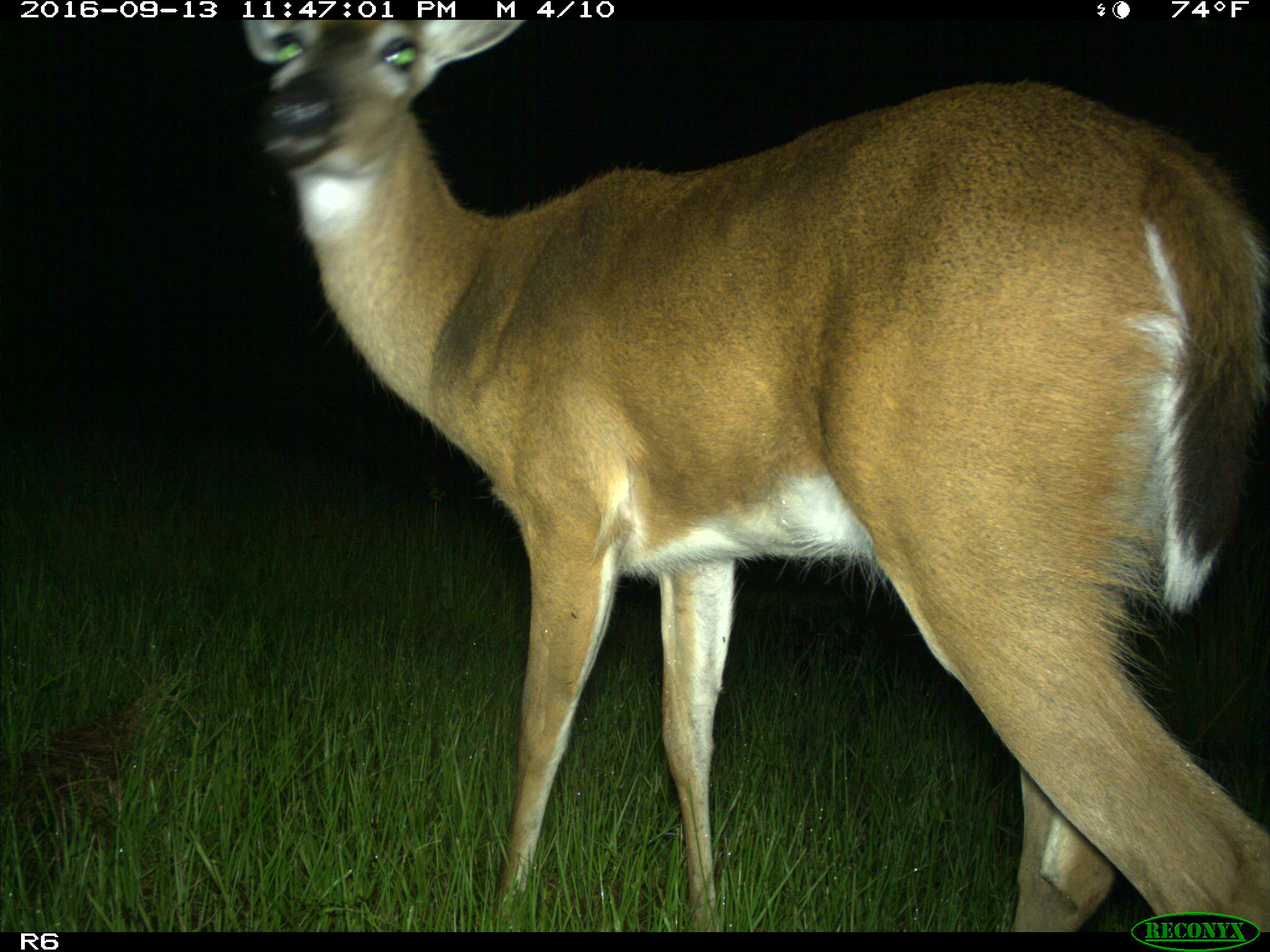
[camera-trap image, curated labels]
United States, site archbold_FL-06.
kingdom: Animalia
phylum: Chordata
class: Mammalia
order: Artiodactyla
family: Cervidae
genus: Odocoileus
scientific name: Odocoileus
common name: deer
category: unidentified deer